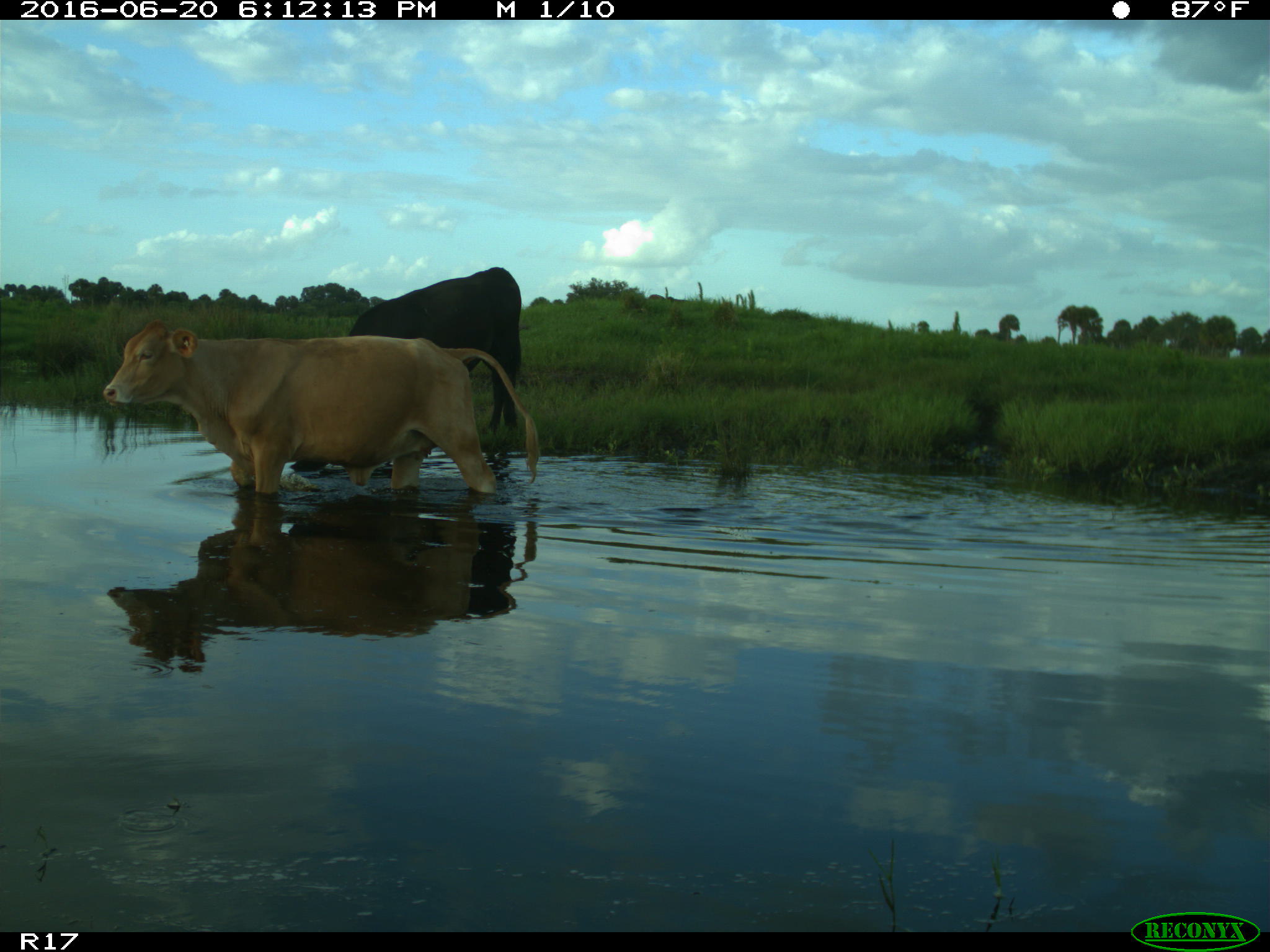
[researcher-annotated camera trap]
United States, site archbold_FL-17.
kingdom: Animalia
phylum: Chordata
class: Mammalia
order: Artiodactyla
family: Bovidae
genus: Bos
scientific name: Bos taurus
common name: domestic cow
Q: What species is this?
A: Bos taurus (domestic cow).